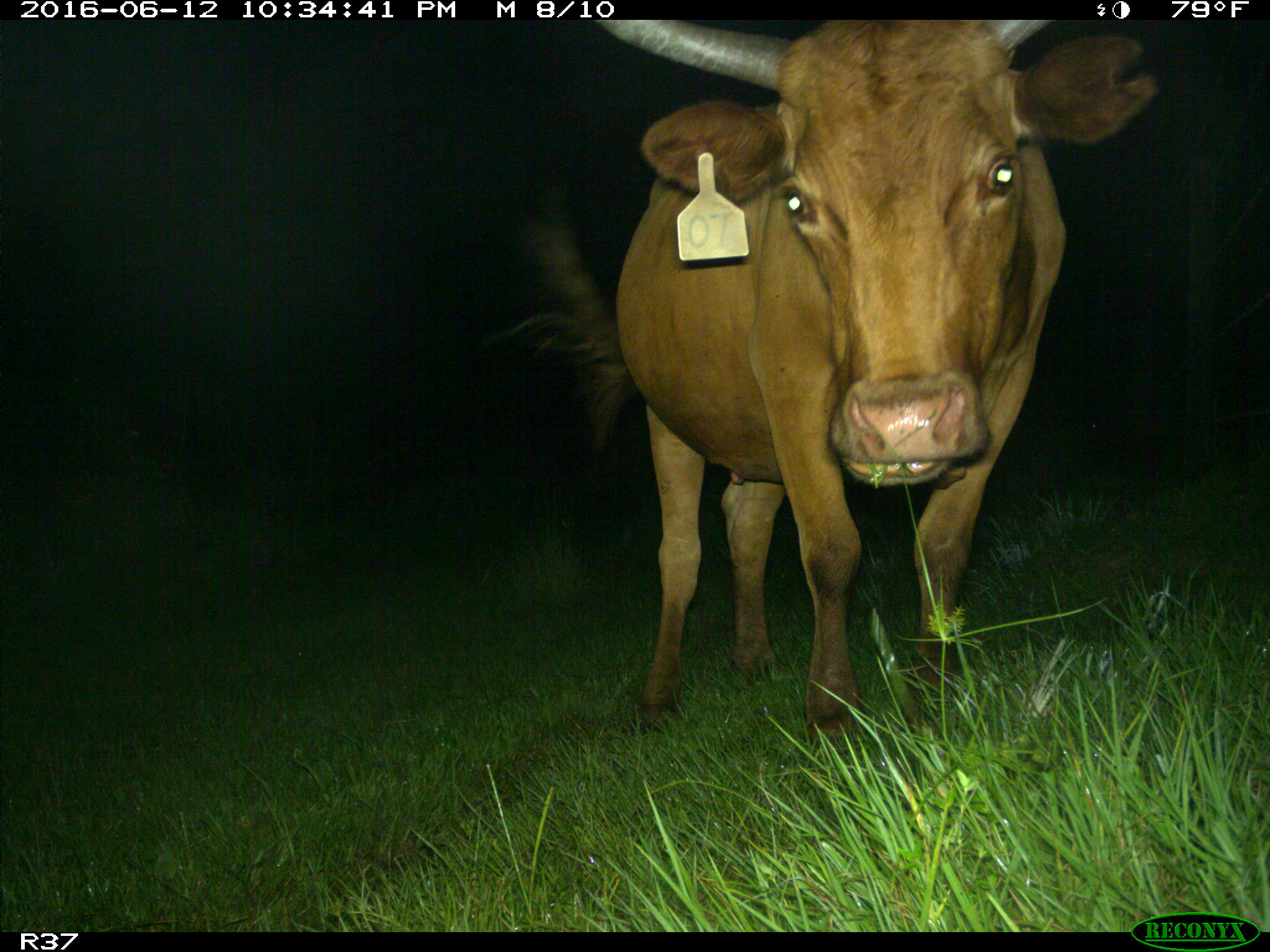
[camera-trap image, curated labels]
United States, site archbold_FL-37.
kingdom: Animalia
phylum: Chordata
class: Mammalia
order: Artiodactyla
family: Bovidae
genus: Bos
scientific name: Bos taurus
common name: domestic cow